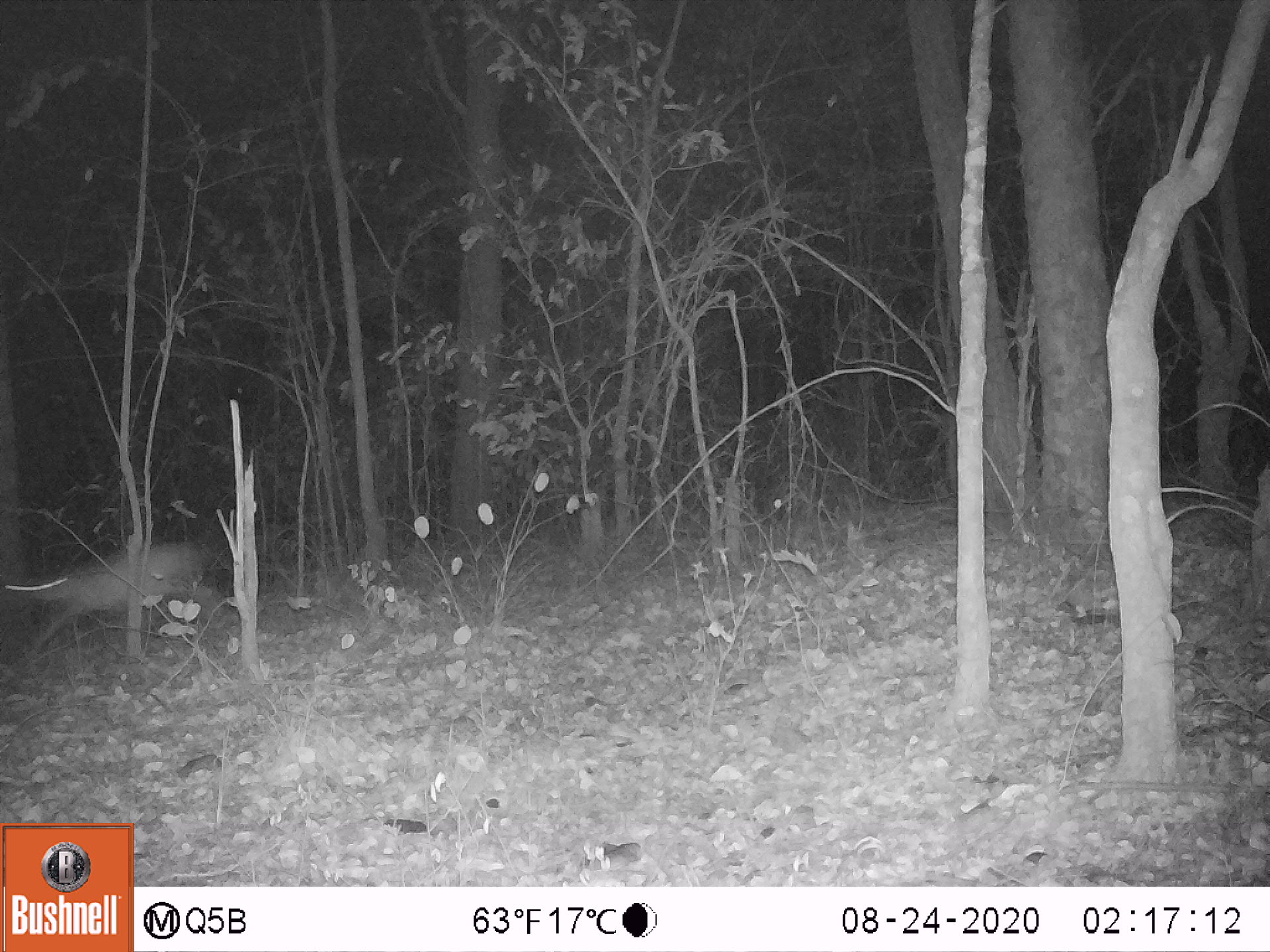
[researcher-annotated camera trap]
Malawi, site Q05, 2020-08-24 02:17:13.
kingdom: Animalia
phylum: Chordata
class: Mammalia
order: Artiodactyla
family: Bovidae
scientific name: Antilopinae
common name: small antelope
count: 1